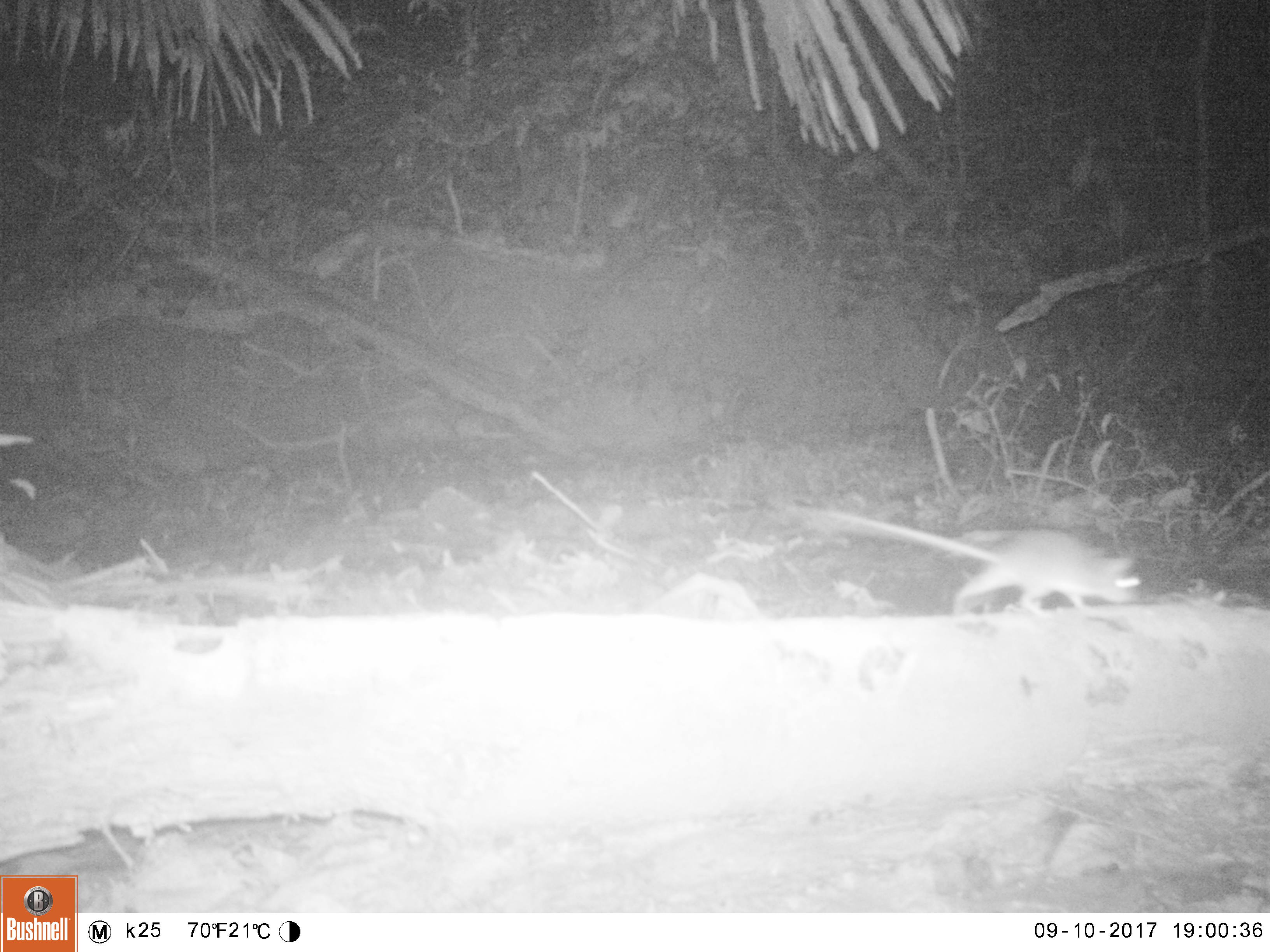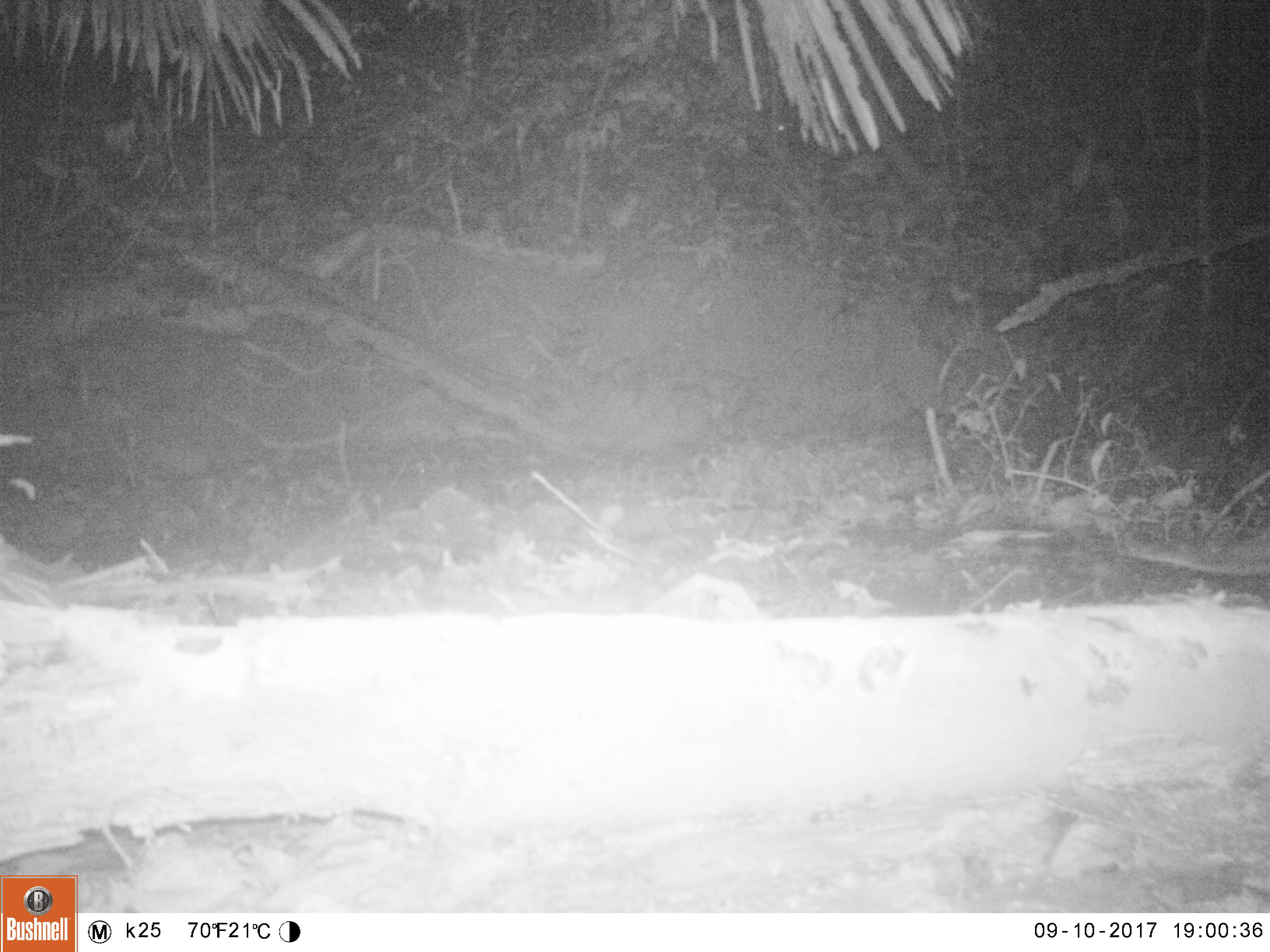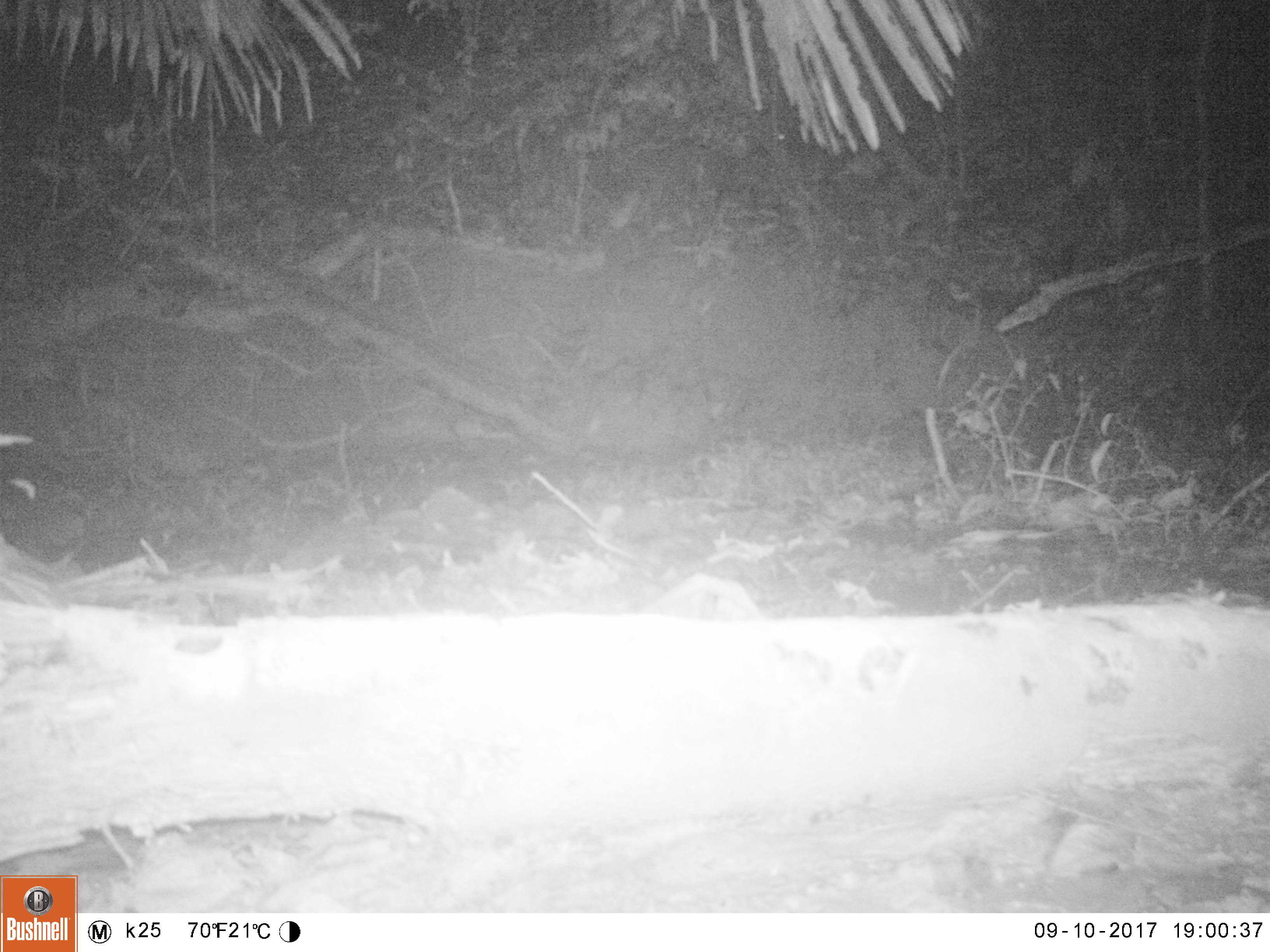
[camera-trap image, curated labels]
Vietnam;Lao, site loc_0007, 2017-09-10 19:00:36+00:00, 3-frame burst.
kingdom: Animalia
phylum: Chordata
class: Mammalia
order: Rodentia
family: Muridae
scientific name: Muridae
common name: old-world mice and rats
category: unidentified murid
Unidentified murid (old-world mice and rats) (Muridae). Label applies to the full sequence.